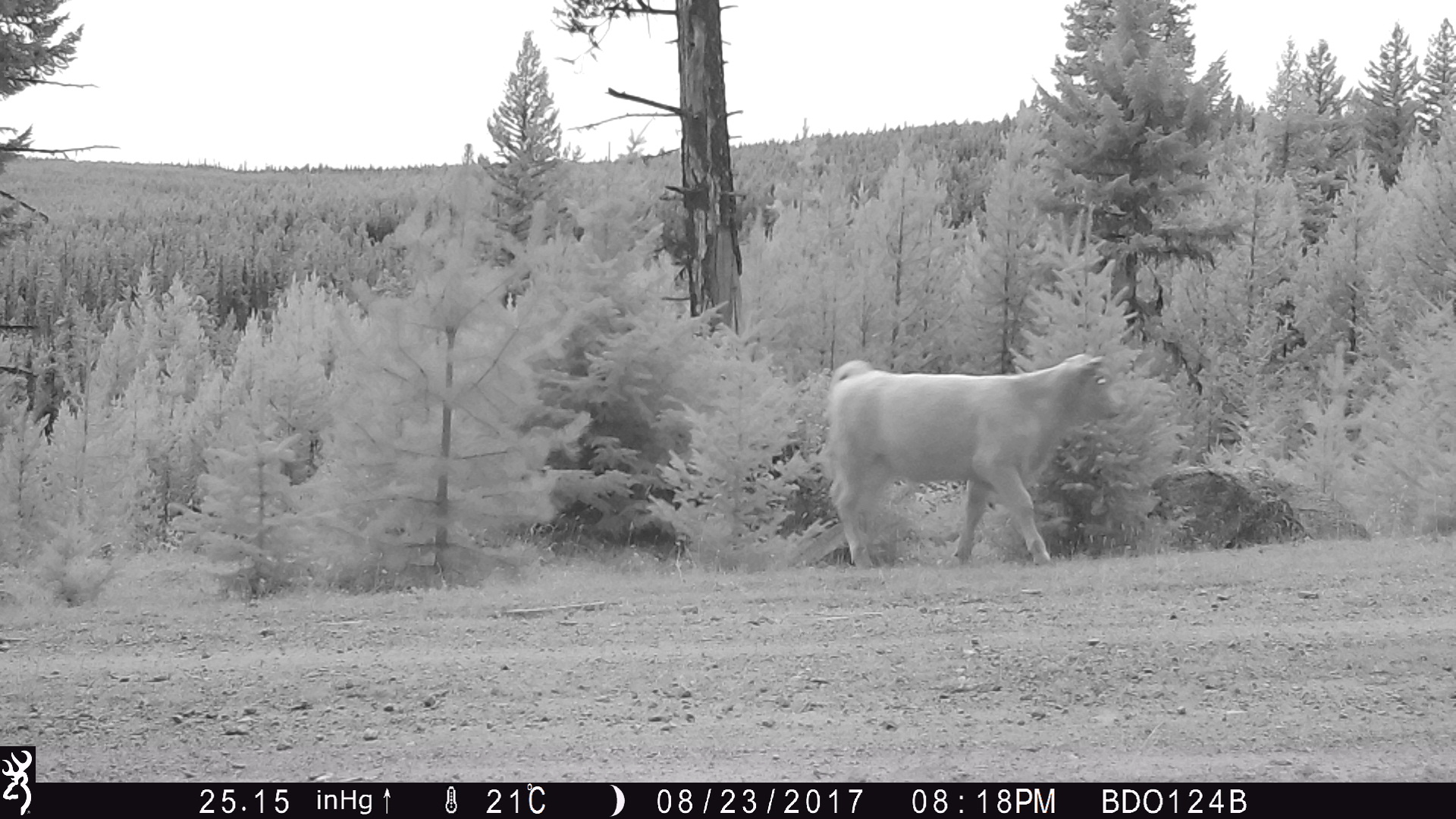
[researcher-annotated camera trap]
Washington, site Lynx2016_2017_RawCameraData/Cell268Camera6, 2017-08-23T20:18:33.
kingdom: Animalia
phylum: Chordata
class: Mammalia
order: Artiodactyla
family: Bovidae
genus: Bos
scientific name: Bos taurus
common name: domestic cattle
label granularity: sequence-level